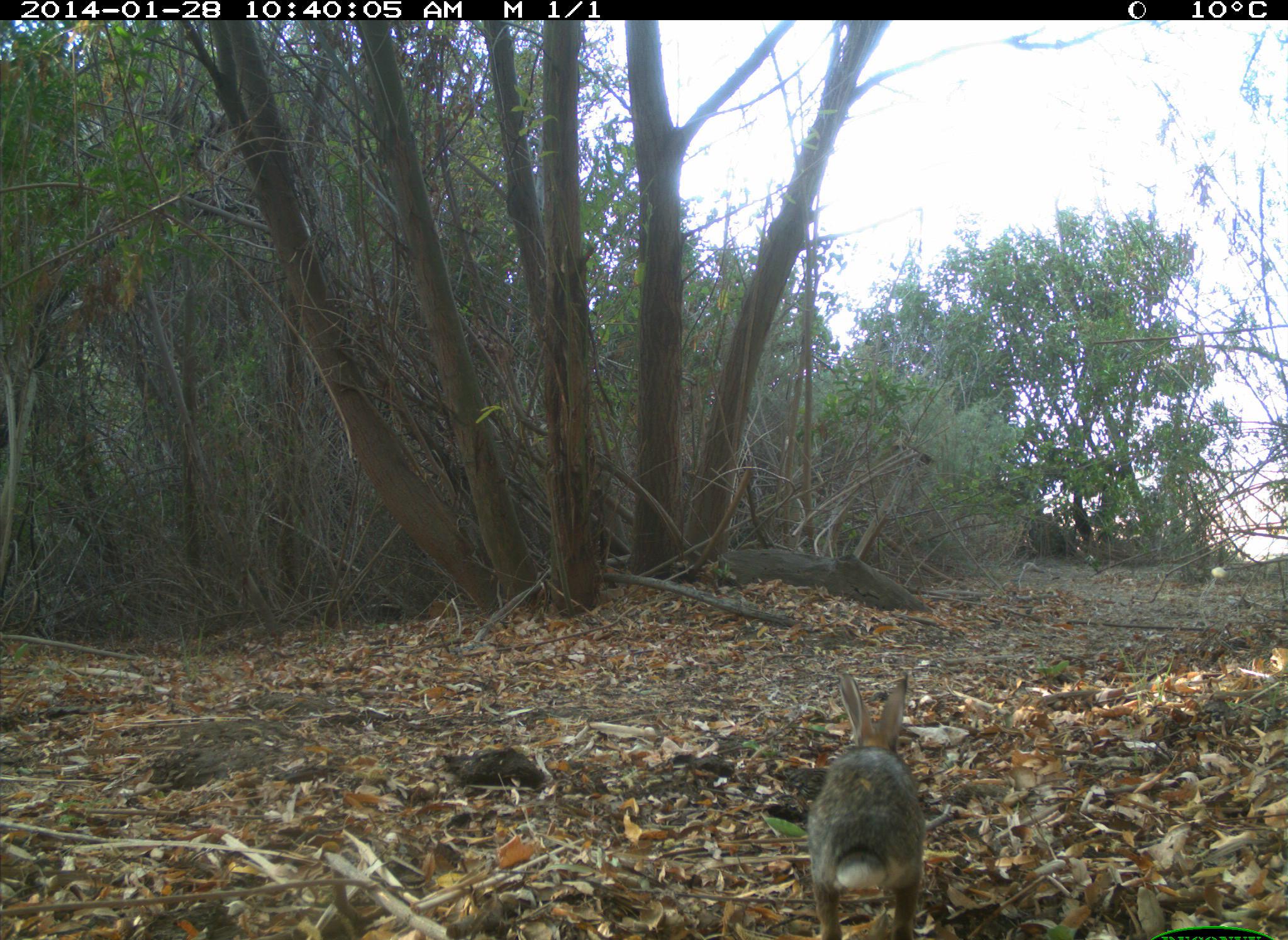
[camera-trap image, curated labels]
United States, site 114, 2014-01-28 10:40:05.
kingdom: Animalia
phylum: Chordata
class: Mammalia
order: Lagomorpha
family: Leporidae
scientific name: Leporidae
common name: rabbits and hares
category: rabbit